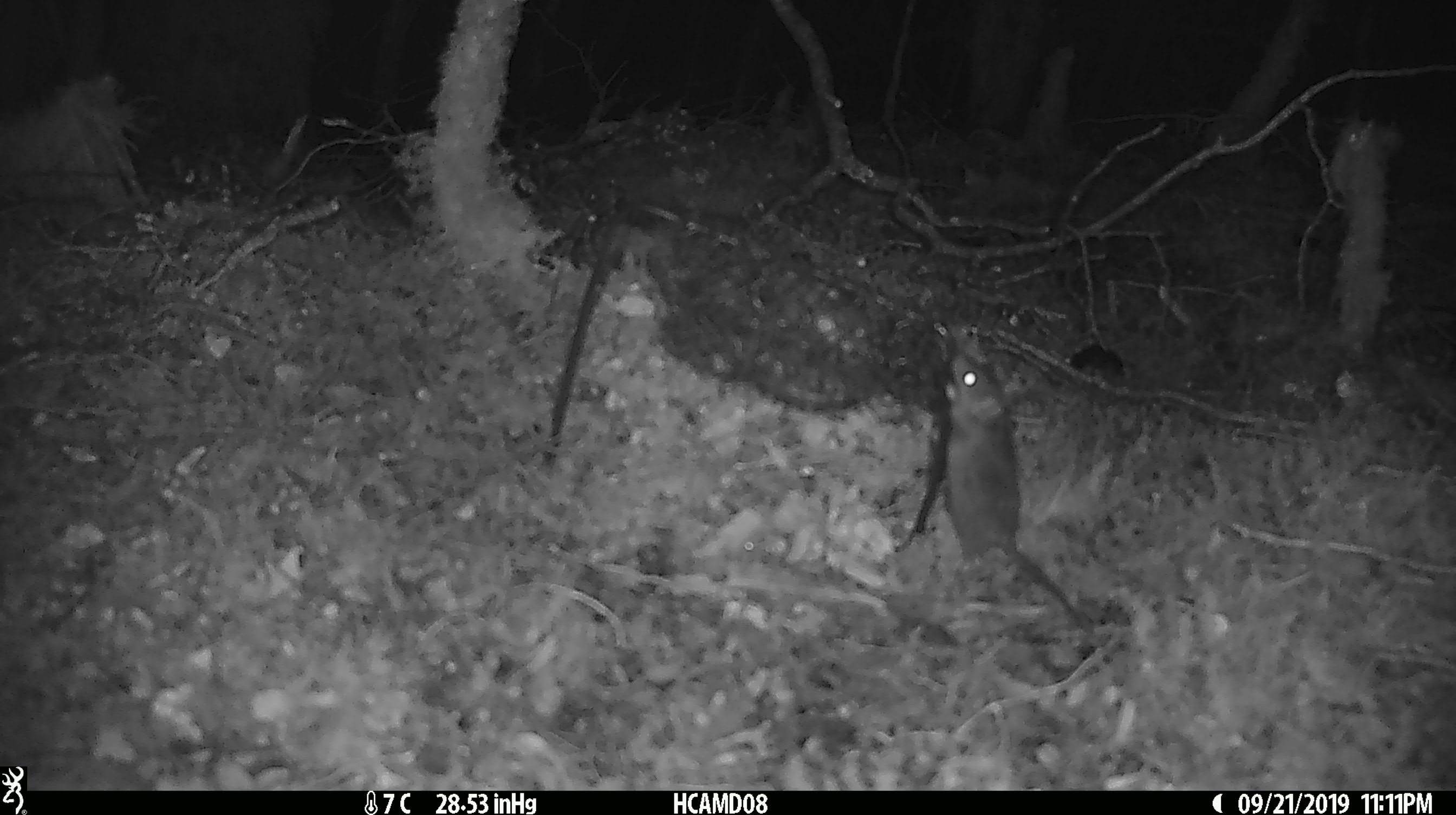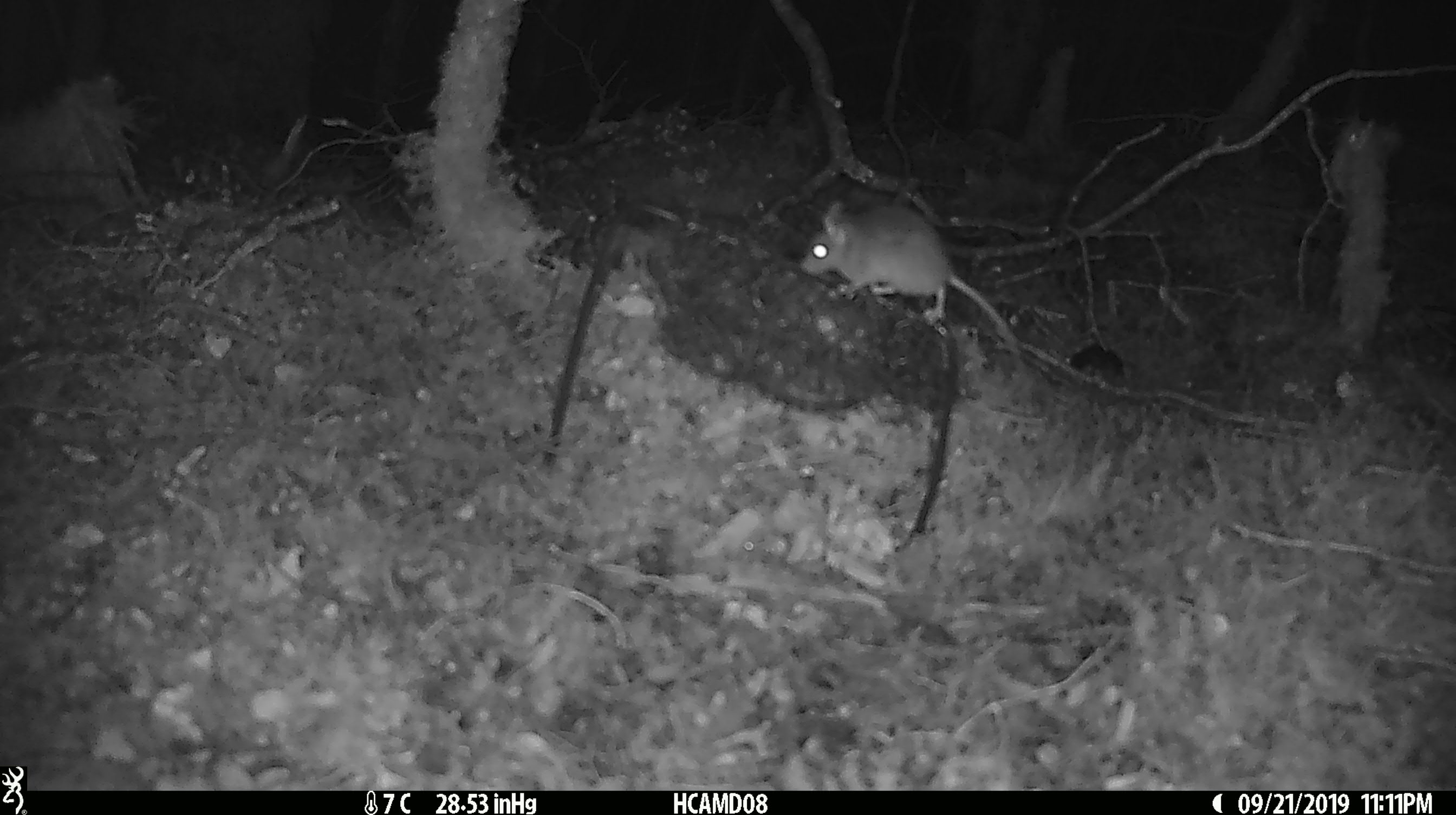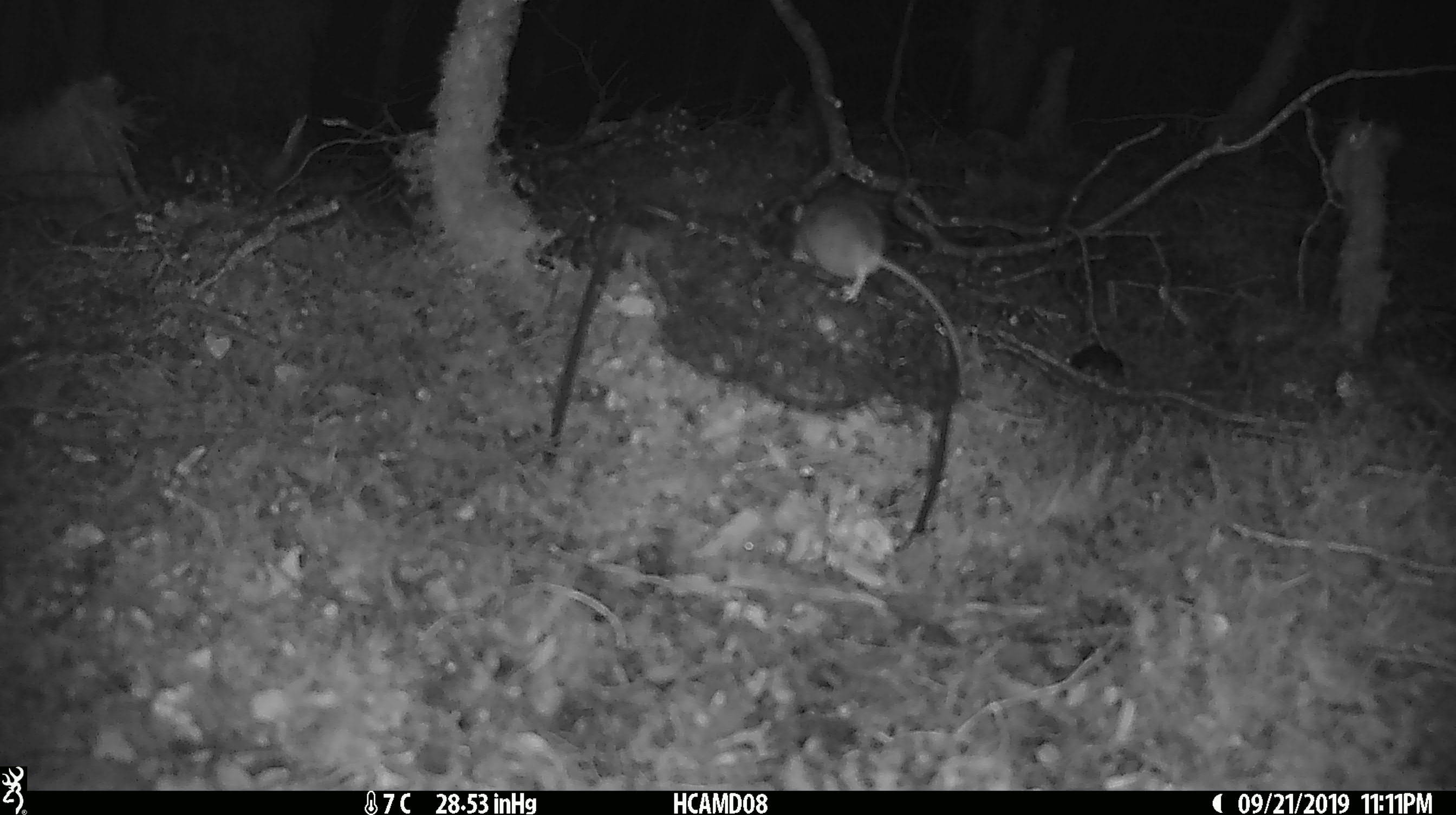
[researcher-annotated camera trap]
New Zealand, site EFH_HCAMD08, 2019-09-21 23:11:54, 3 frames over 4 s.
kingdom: Animalia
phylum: Chordata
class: Mammalia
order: Rodentia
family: Muridae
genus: Mus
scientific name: Mus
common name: mouse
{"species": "mouse (Mus)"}